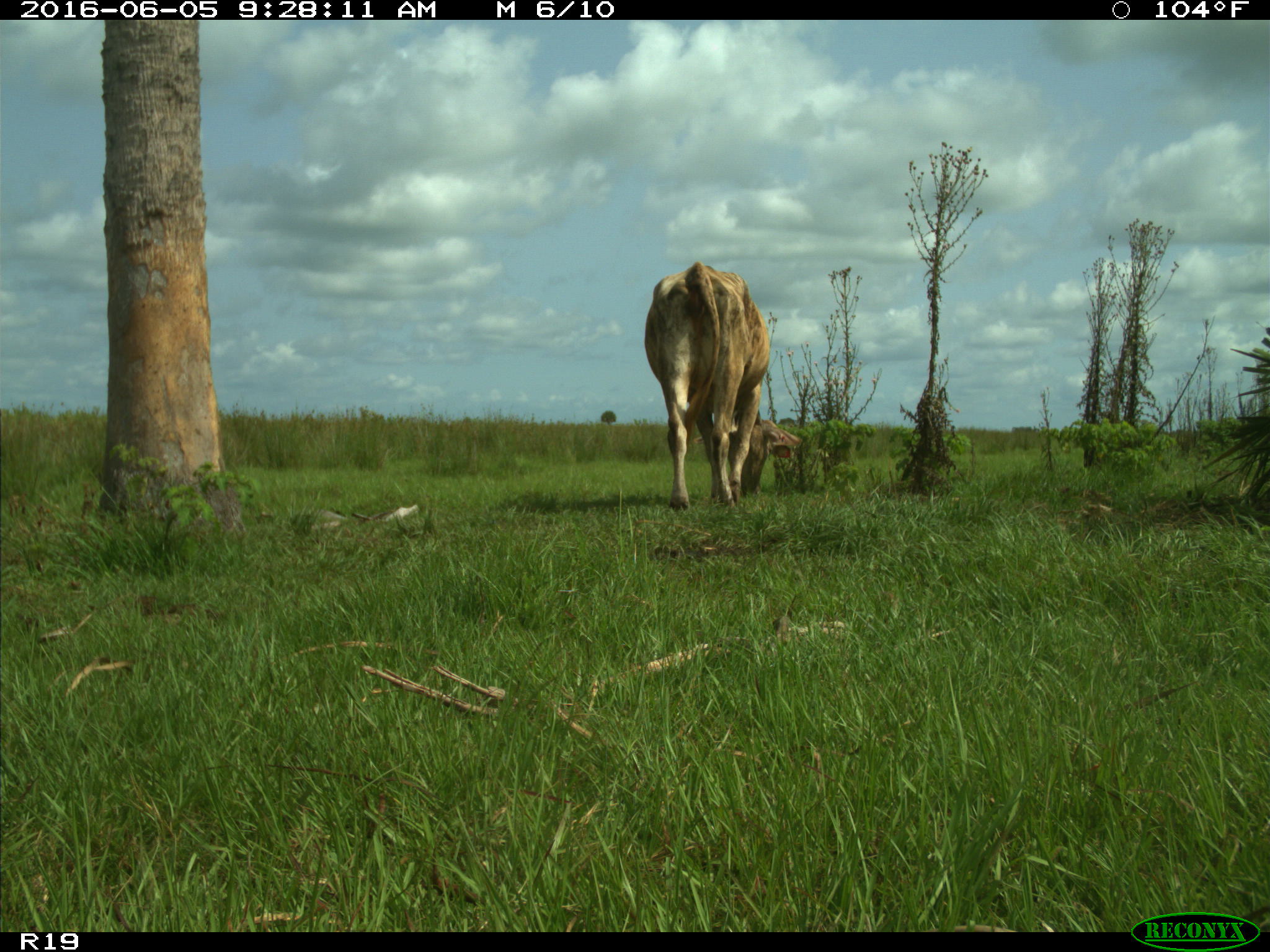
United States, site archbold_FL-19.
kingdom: Animalia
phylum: Chordata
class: Mammalia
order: Artiodactyla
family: Bovidae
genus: Bos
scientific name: Bos taurus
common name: domestic cow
Bos taurus (domestic cow).